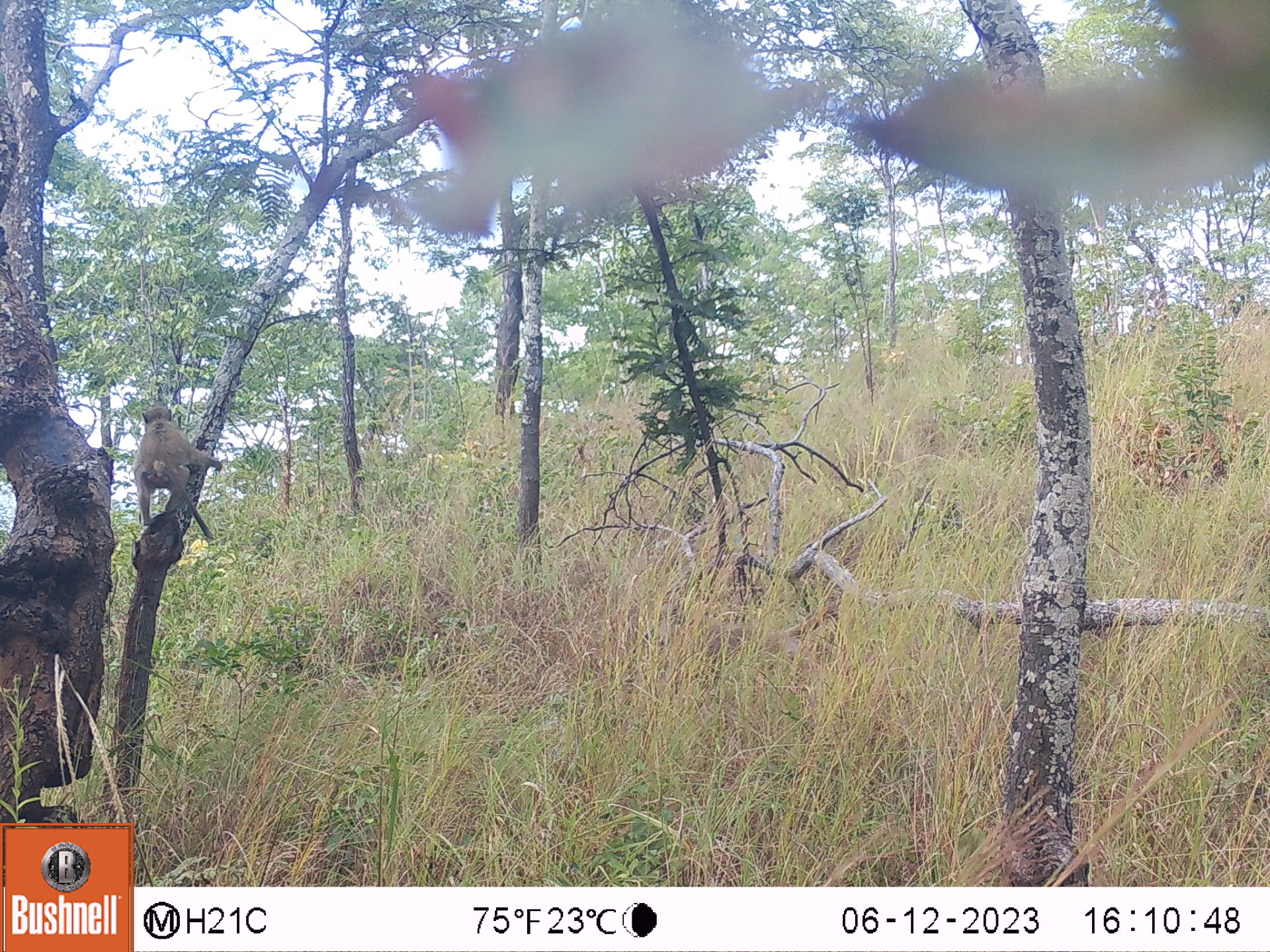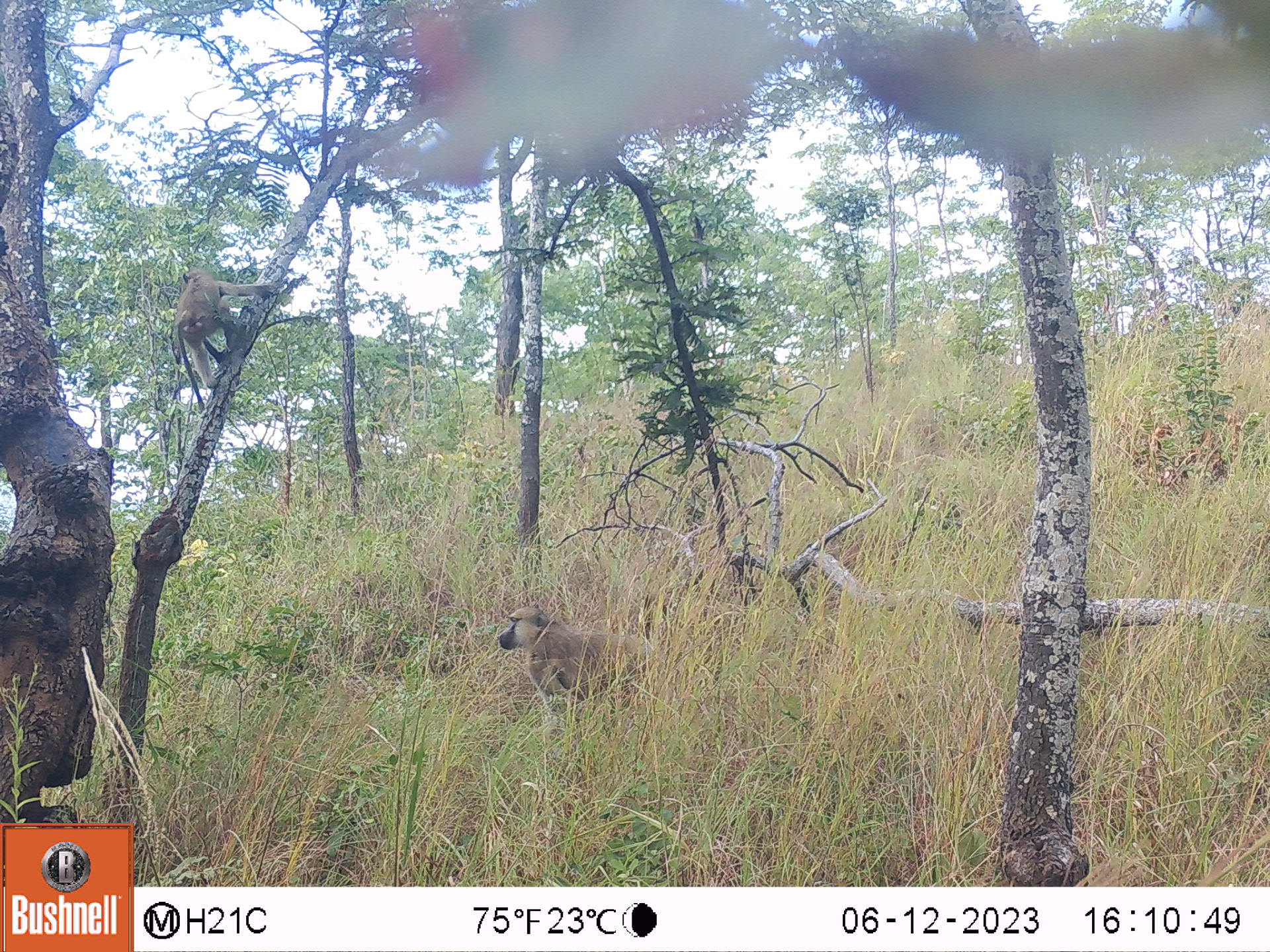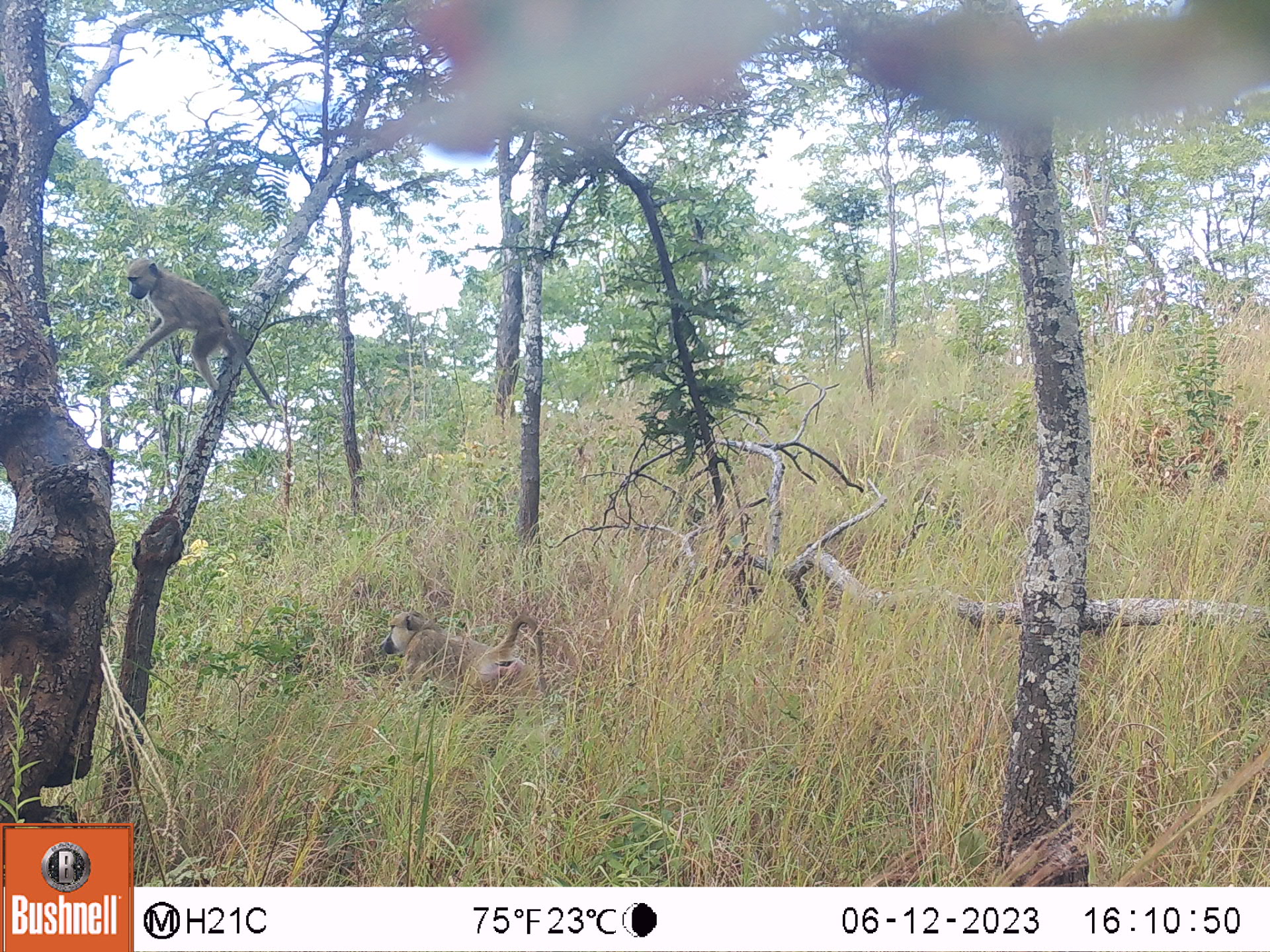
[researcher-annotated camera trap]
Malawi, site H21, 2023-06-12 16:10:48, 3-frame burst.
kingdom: Animalia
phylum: Chordata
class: Mammalia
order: Primates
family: Cercopithecidae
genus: Papio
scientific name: Papio cynocephalus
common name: yellow baboon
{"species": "yellow baboon (Papio cynocephalus)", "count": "1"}